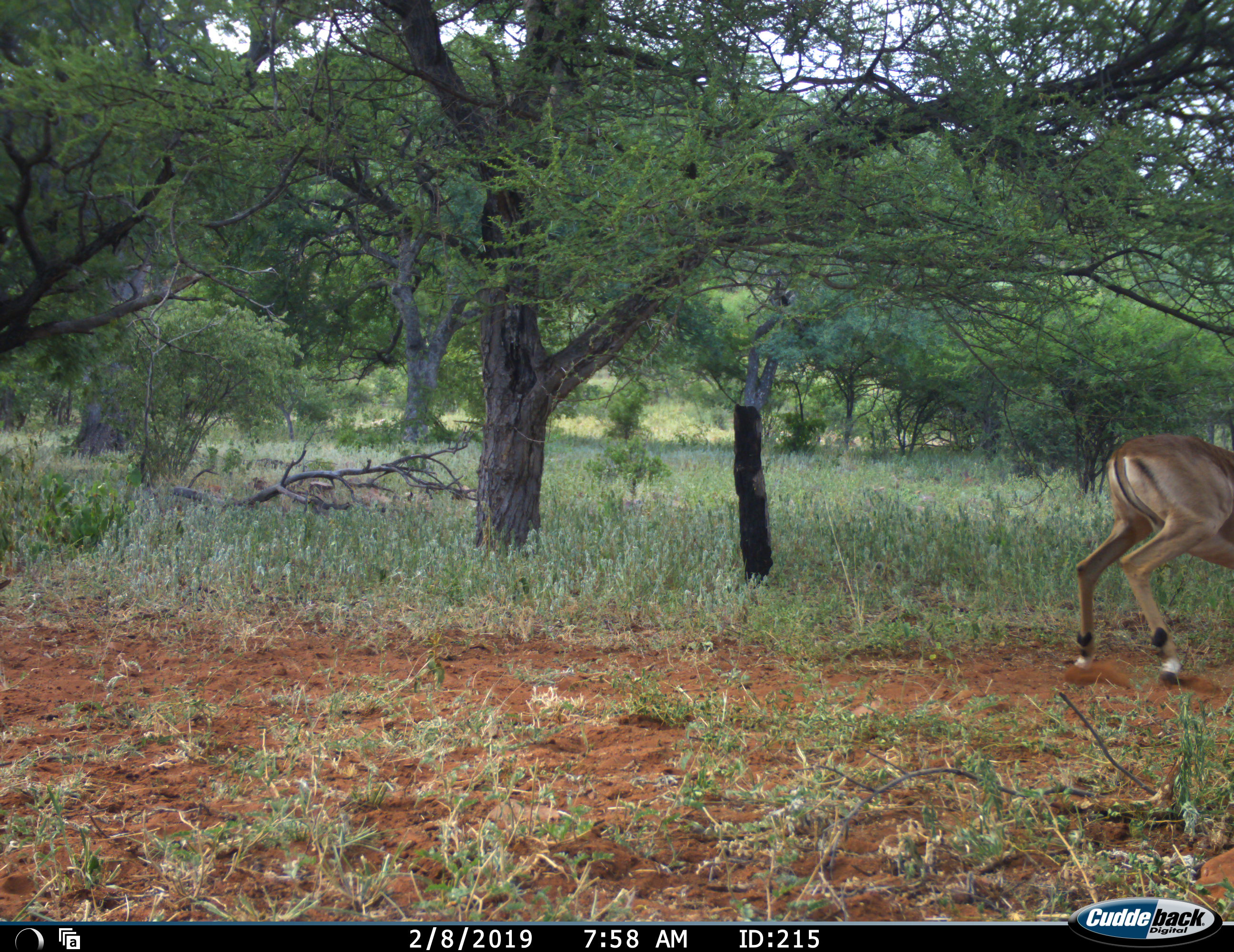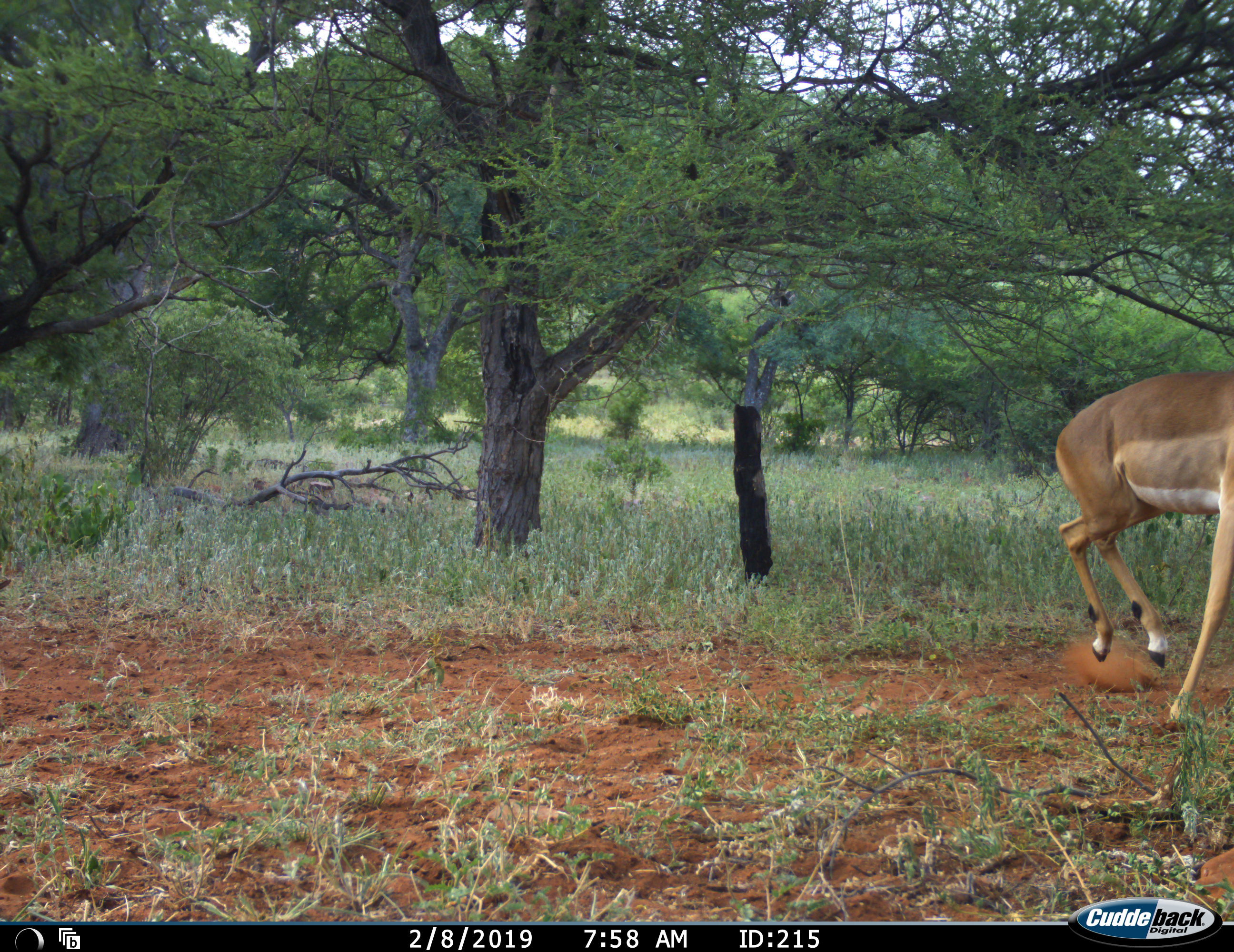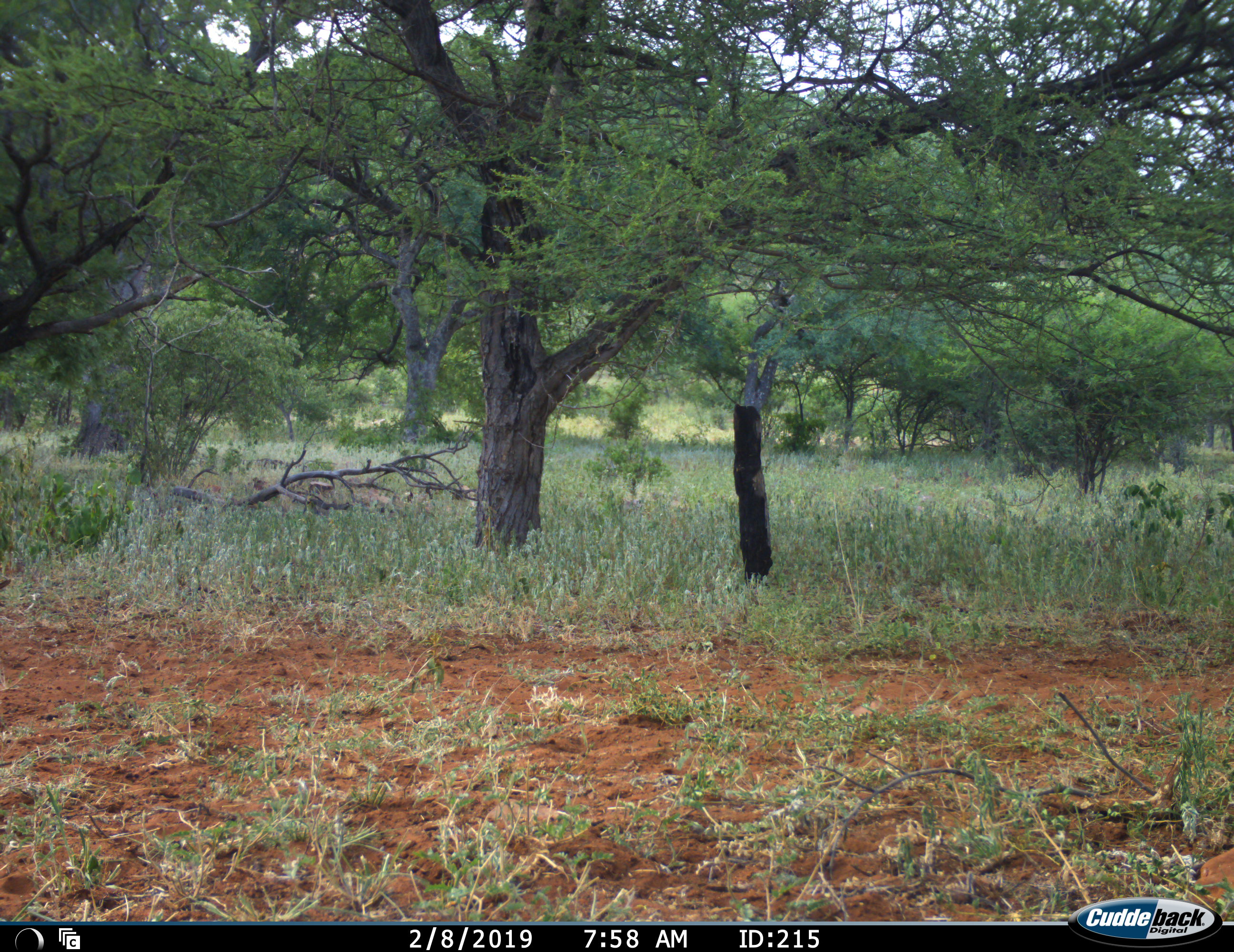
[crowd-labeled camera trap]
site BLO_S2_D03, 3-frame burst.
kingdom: Animalia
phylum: Chordata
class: Mammalia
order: Artiodactyla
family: Bovidae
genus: Aepyceros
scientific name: Aepyceros melampus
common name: impala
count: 1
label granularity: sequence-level